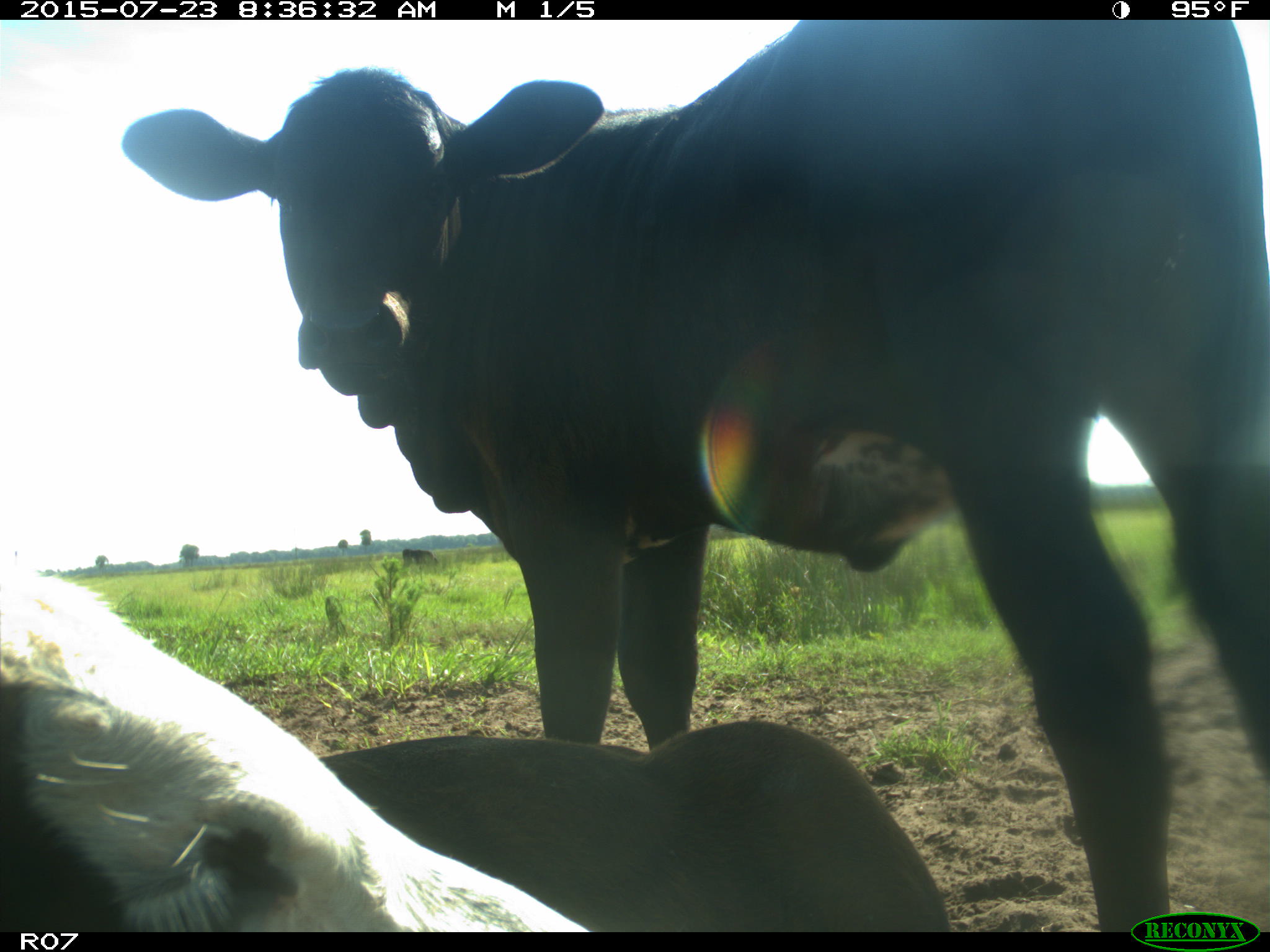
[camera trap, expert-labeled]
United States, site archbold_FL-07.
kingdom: Animalia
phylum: Chordata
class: Mammalia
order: Artiodactyla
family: Bovidae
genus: Bos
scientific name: Bos taurus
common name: domestic cow